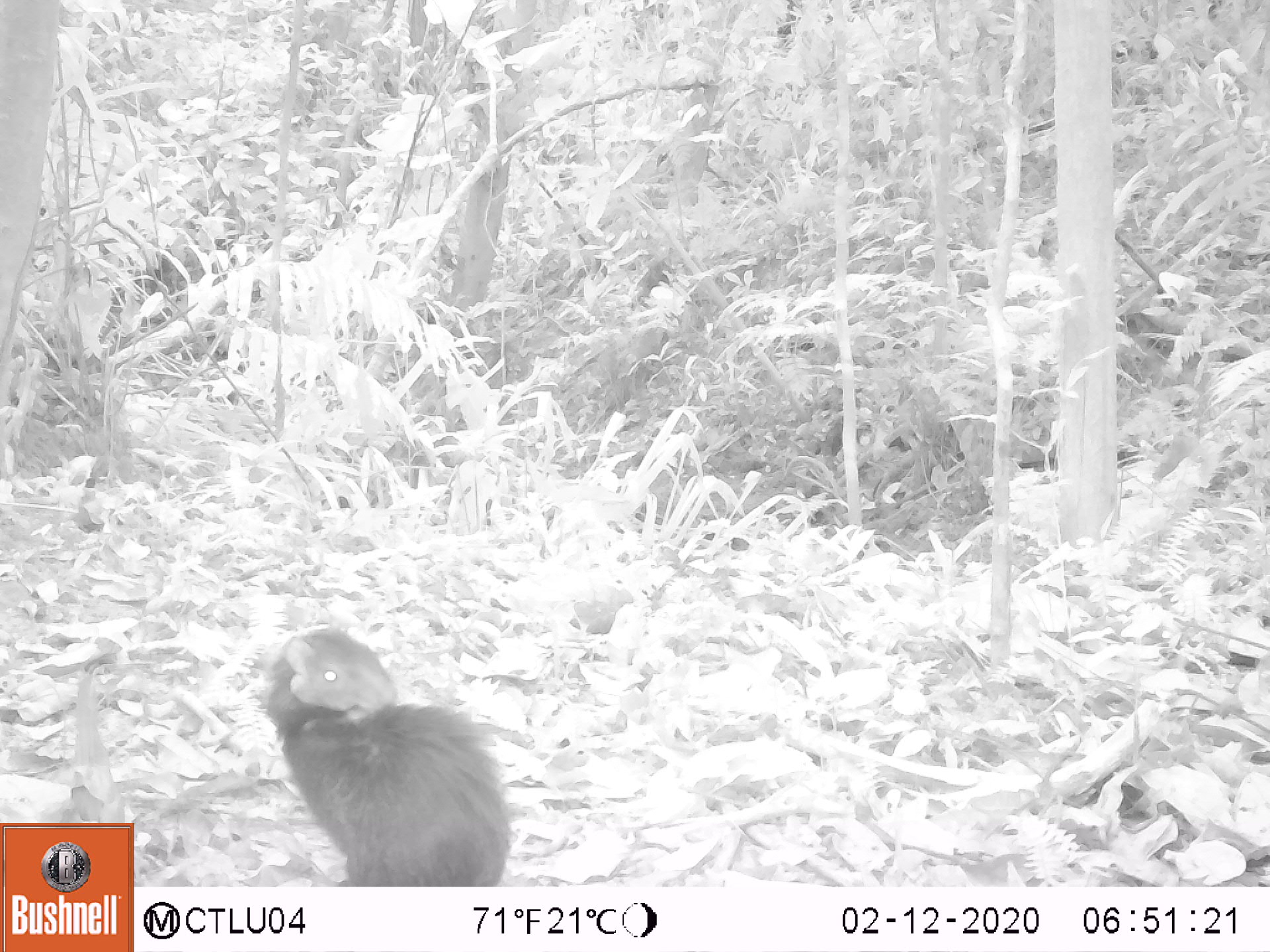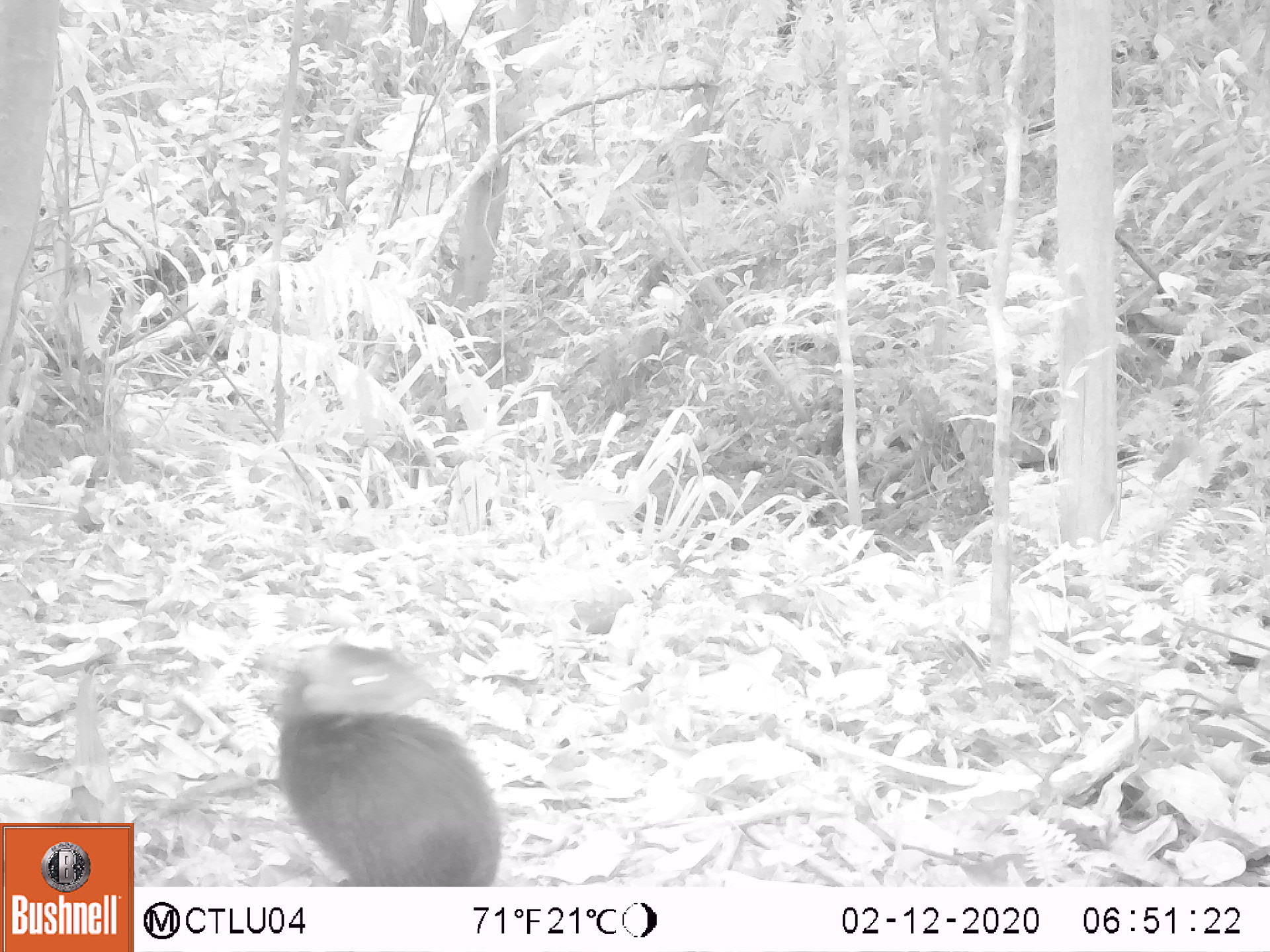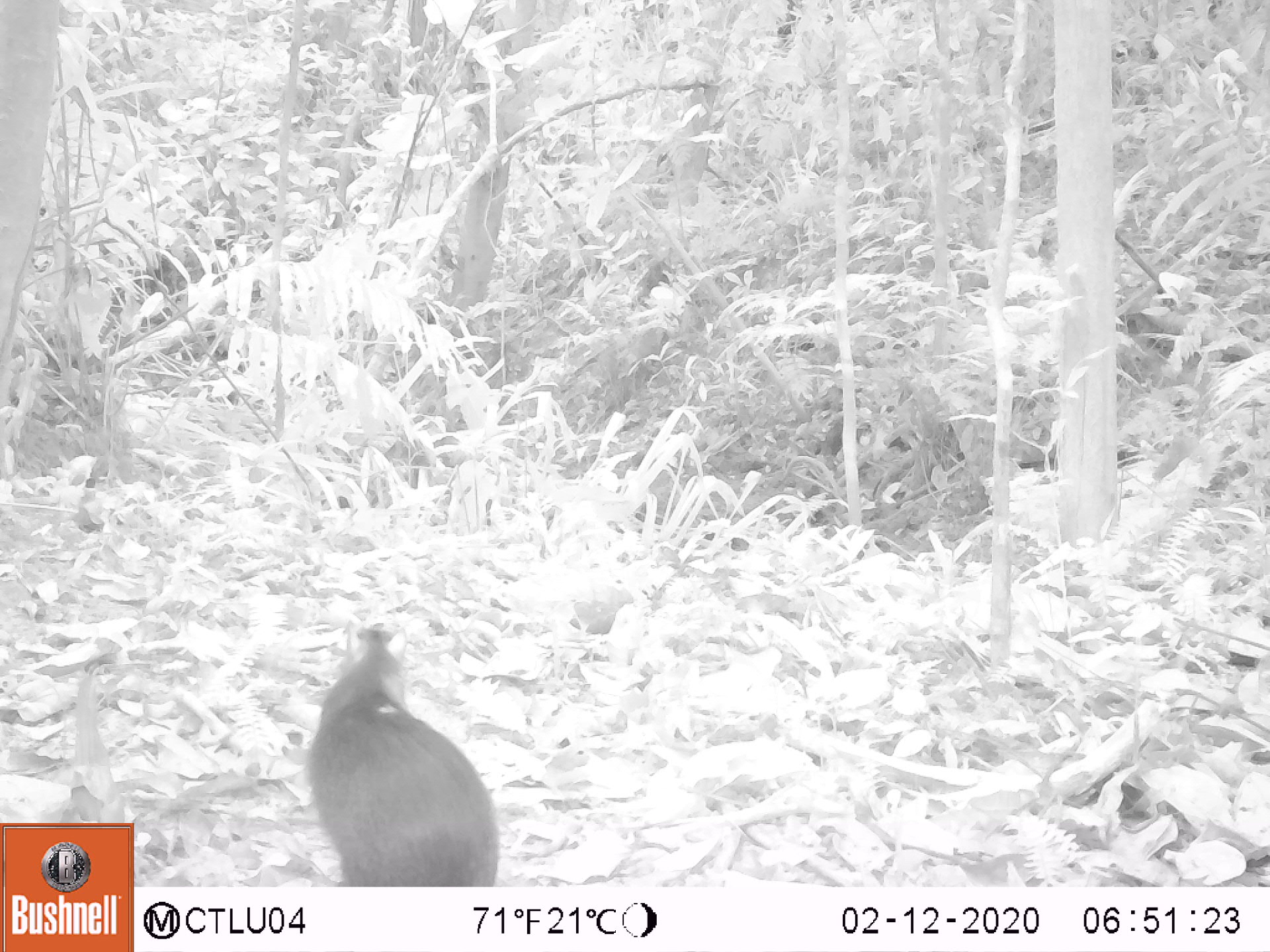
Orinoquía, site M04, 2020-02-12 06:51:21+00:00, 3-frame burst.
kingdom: Animalia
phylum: Chordata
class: Mammalia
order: Rodentia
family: Dasyproctidae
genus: Dasyprocta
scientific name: Dasyprocta fuliginosa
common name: black agouti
Black agouti (Dasyprocta fuliginosa).